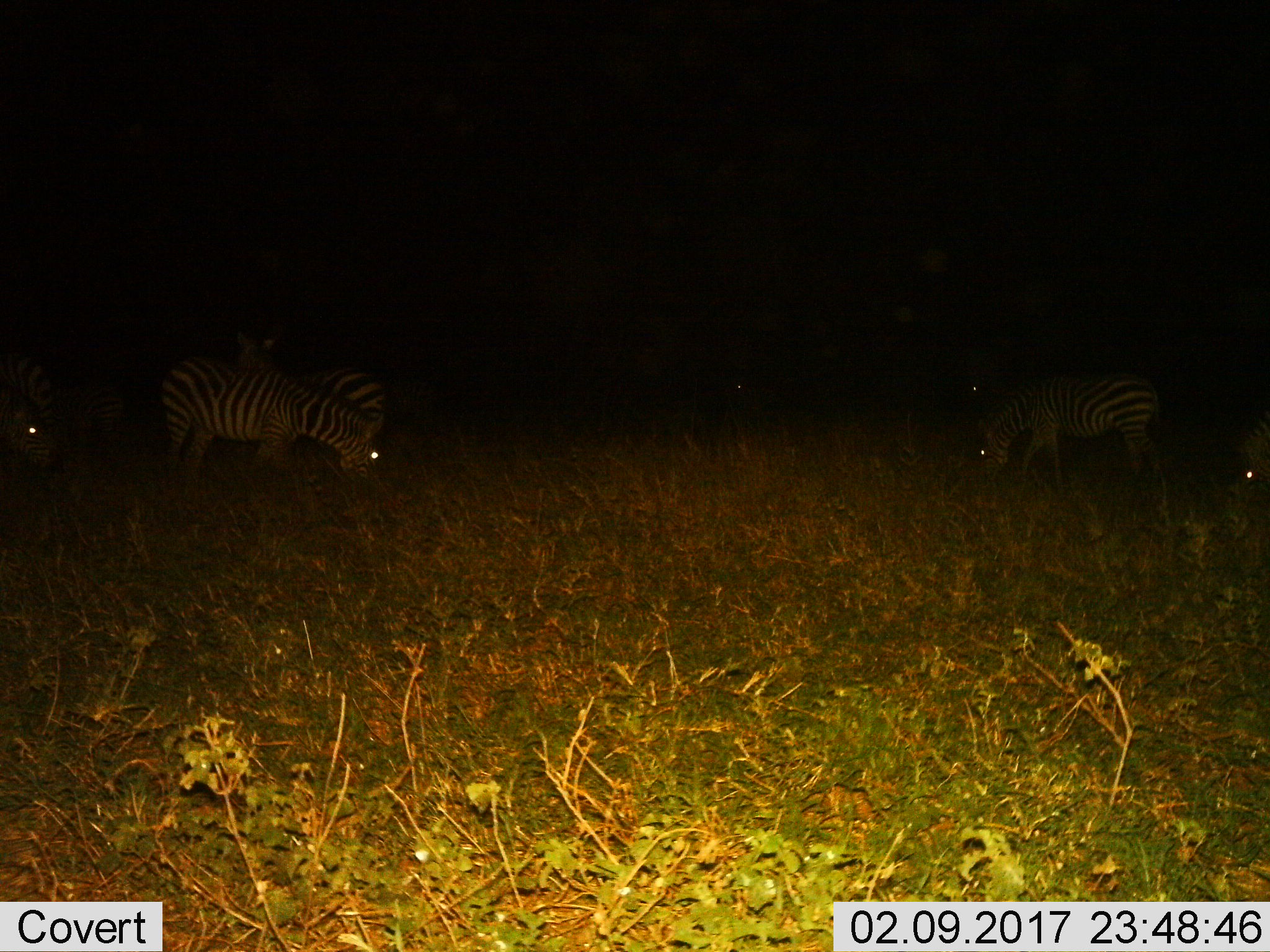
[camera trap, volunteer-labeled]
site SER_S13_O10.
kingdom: Animalia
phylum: Chordata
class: Mammalia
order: Perissodactyla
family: Equidae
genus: Equus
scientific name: Equus quagga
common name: plains zebra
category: zebraplains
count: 6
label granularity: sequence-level